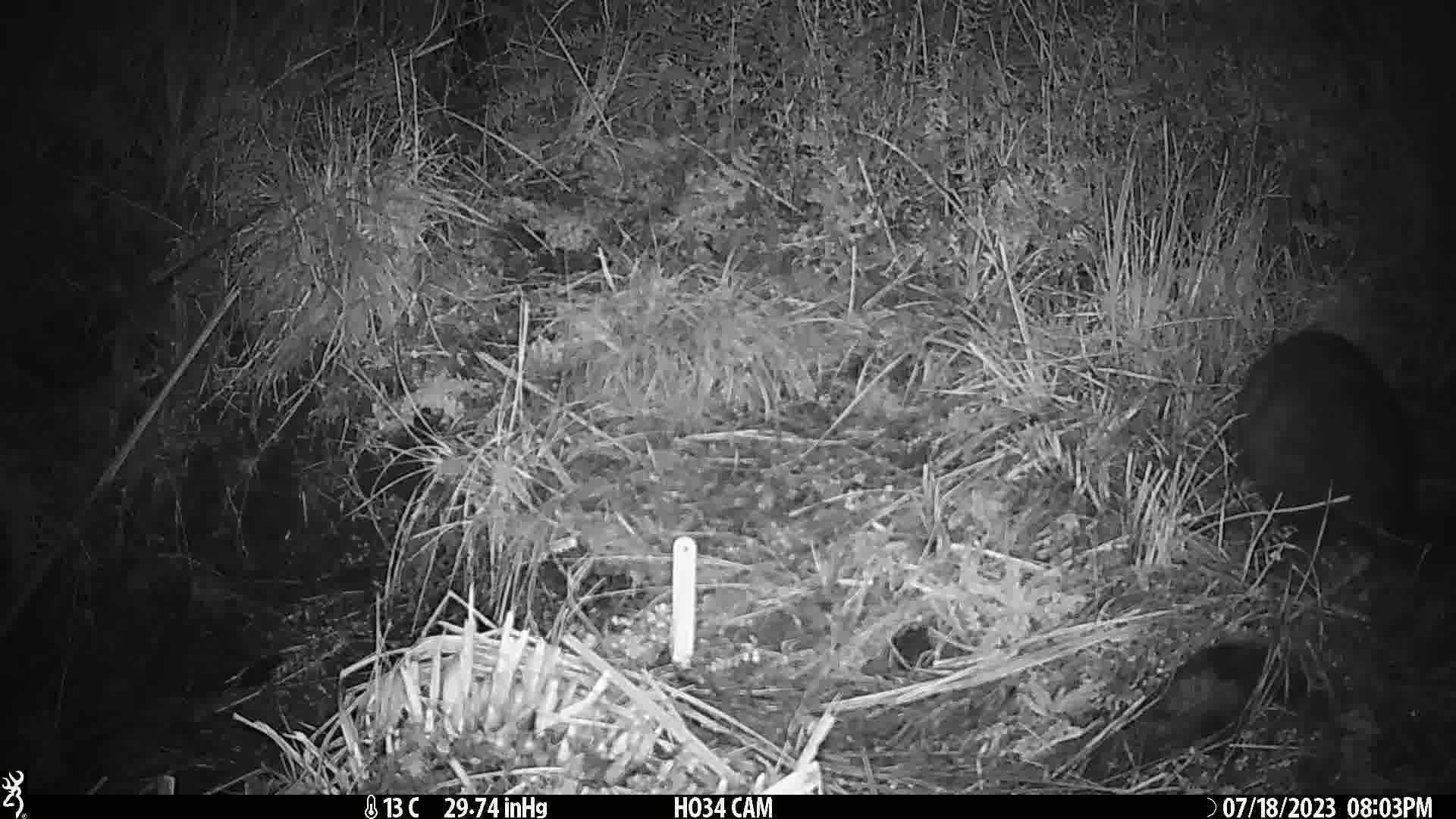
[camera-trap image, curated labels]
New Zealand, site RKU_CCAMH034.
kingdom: Animalia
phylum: Chordata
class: Mammalia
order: Diprotodontia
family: Phalangeridae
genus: Trichosurus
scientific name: Trichosurus vulpecula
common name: common brushtail possum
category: possum